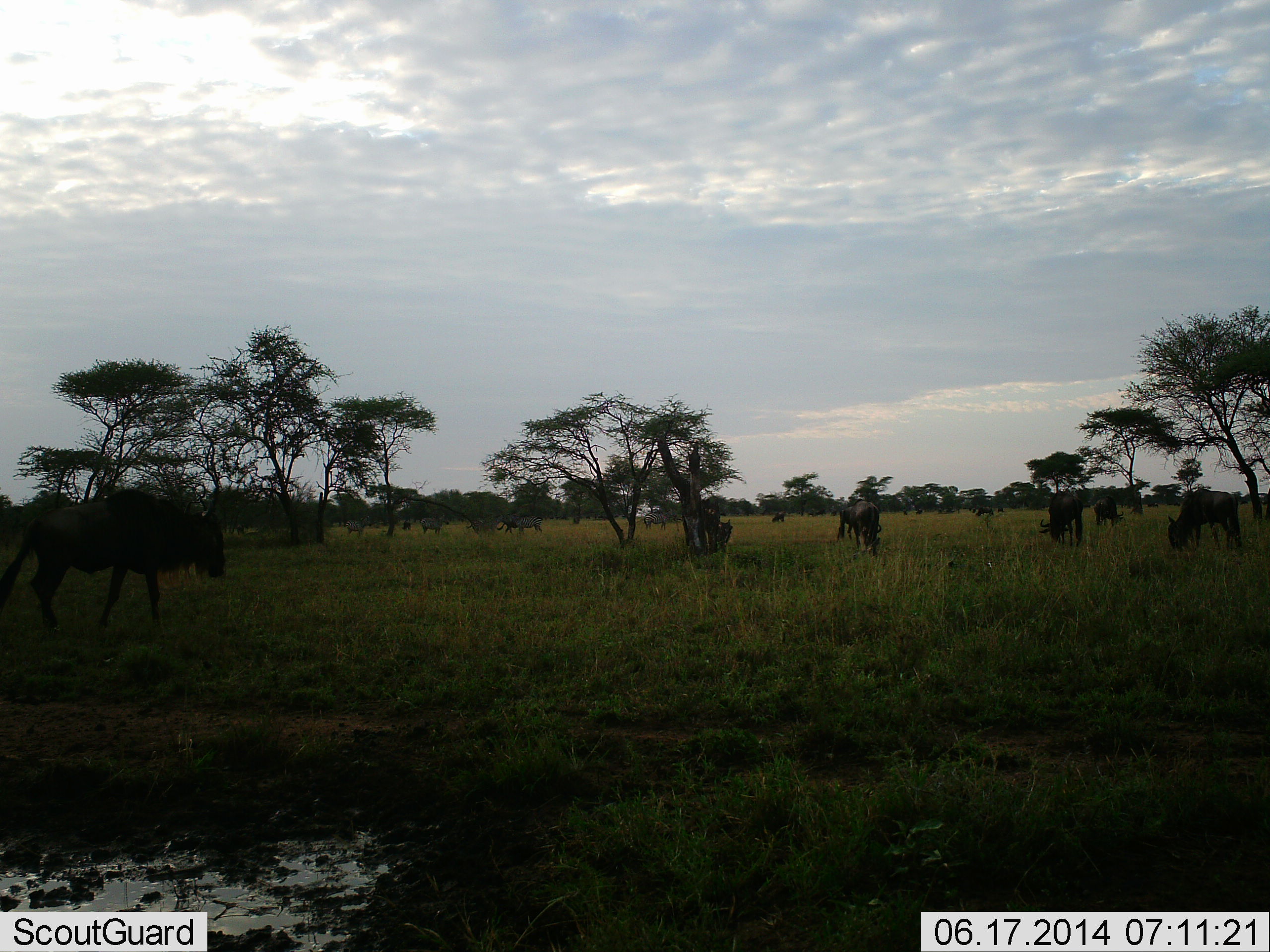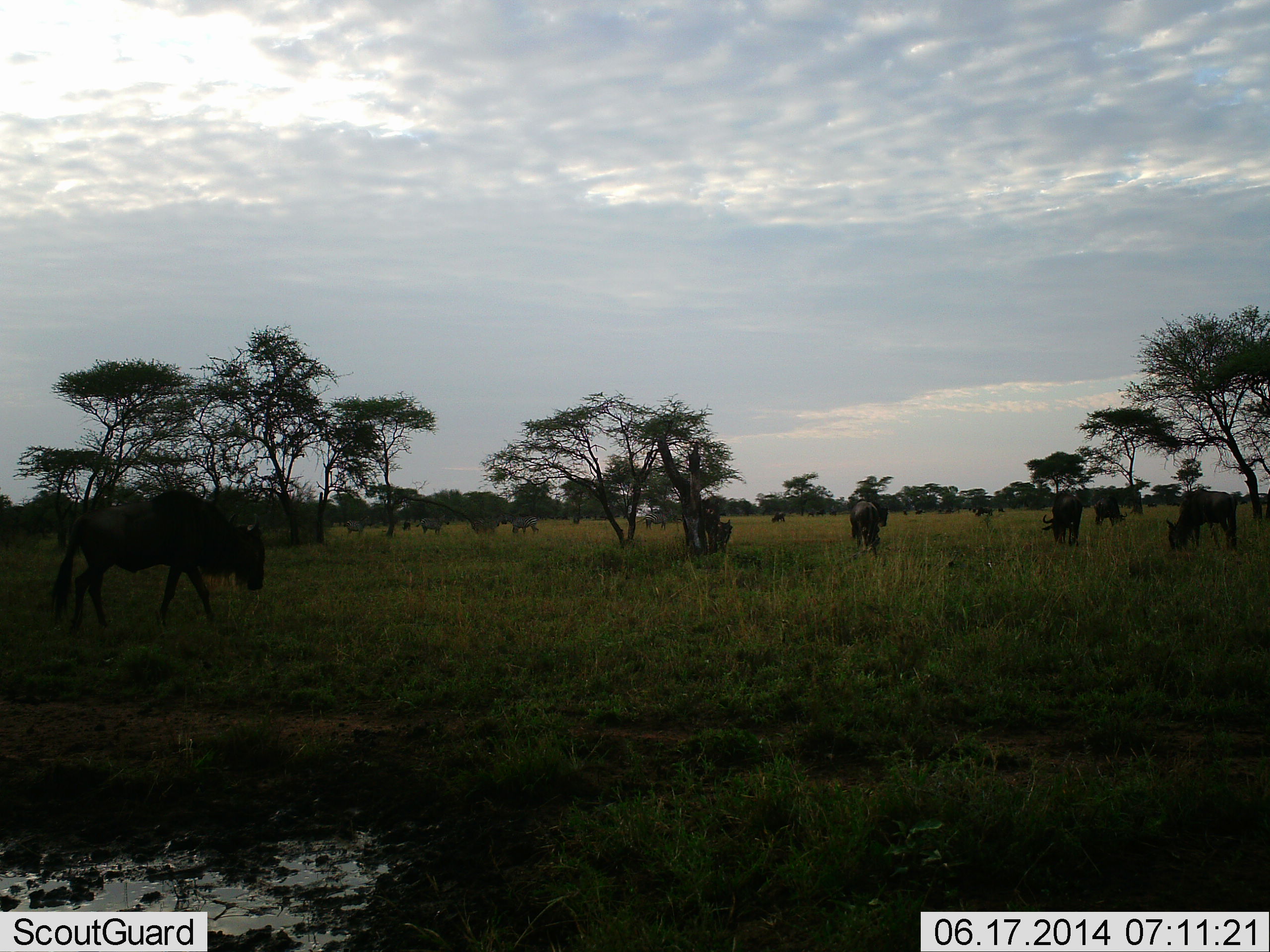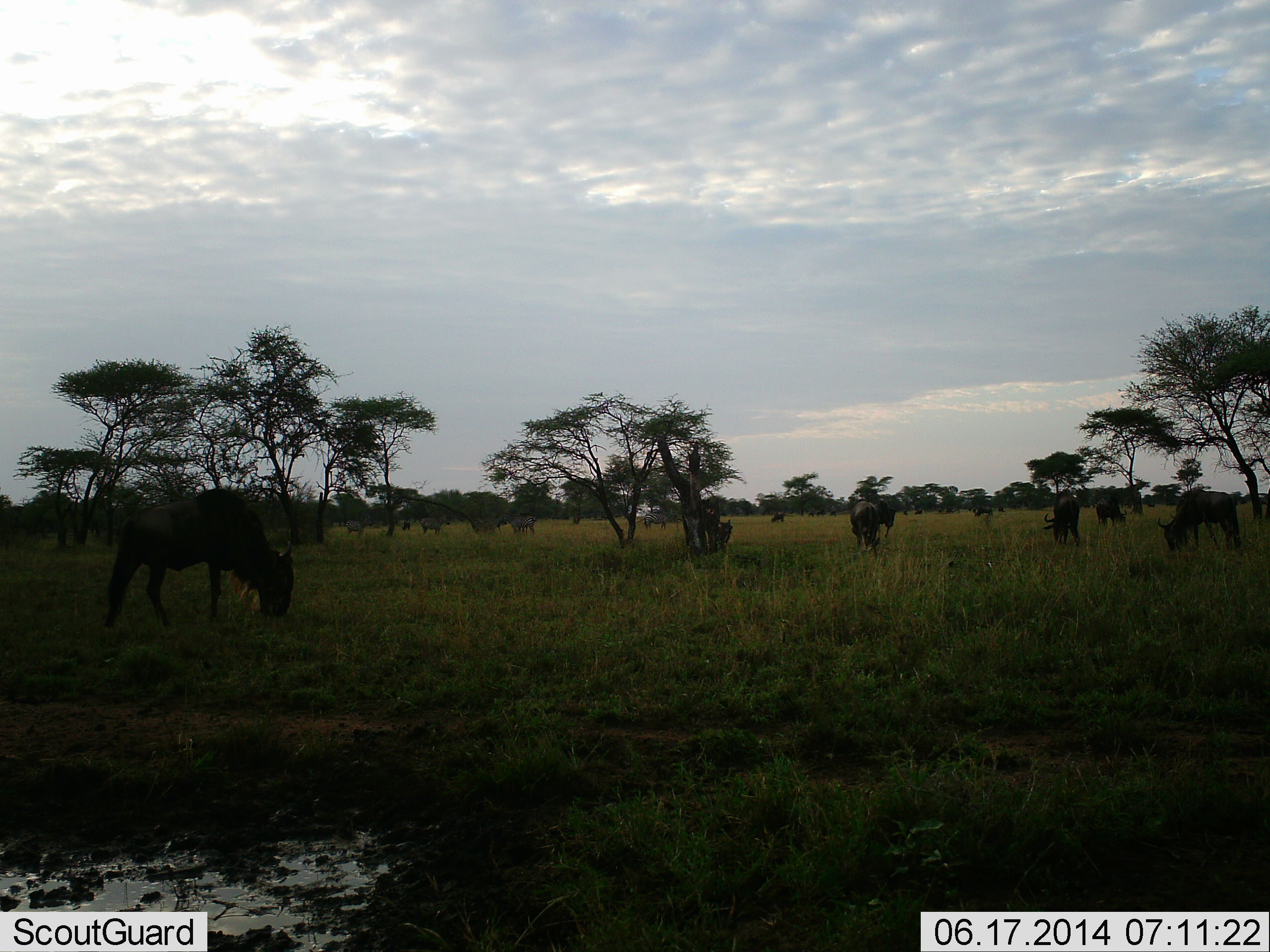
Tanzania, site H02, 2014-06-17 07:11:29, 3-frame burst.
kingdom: Animalia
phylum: Chordata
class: Mammalia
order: Artiodactyla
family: Bovidae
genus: Connochaetes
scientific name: Connochaetes taurinus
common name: blue wildebeest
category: wildebeest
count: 11-50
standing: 39%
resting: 6%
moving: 50%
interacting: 0%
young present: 0%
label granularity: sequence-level